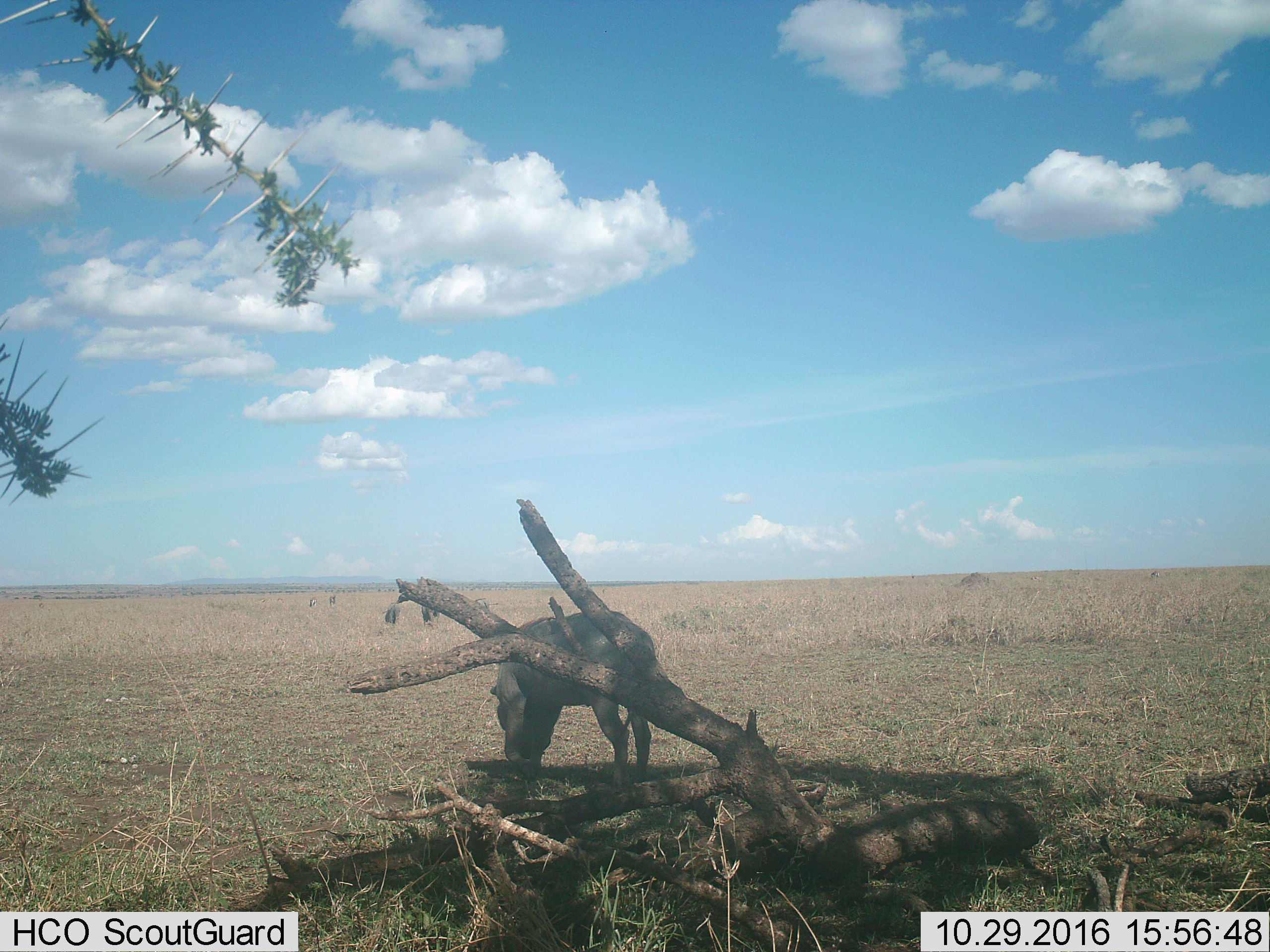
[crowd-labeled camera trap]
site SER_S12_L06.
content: unidentified animal